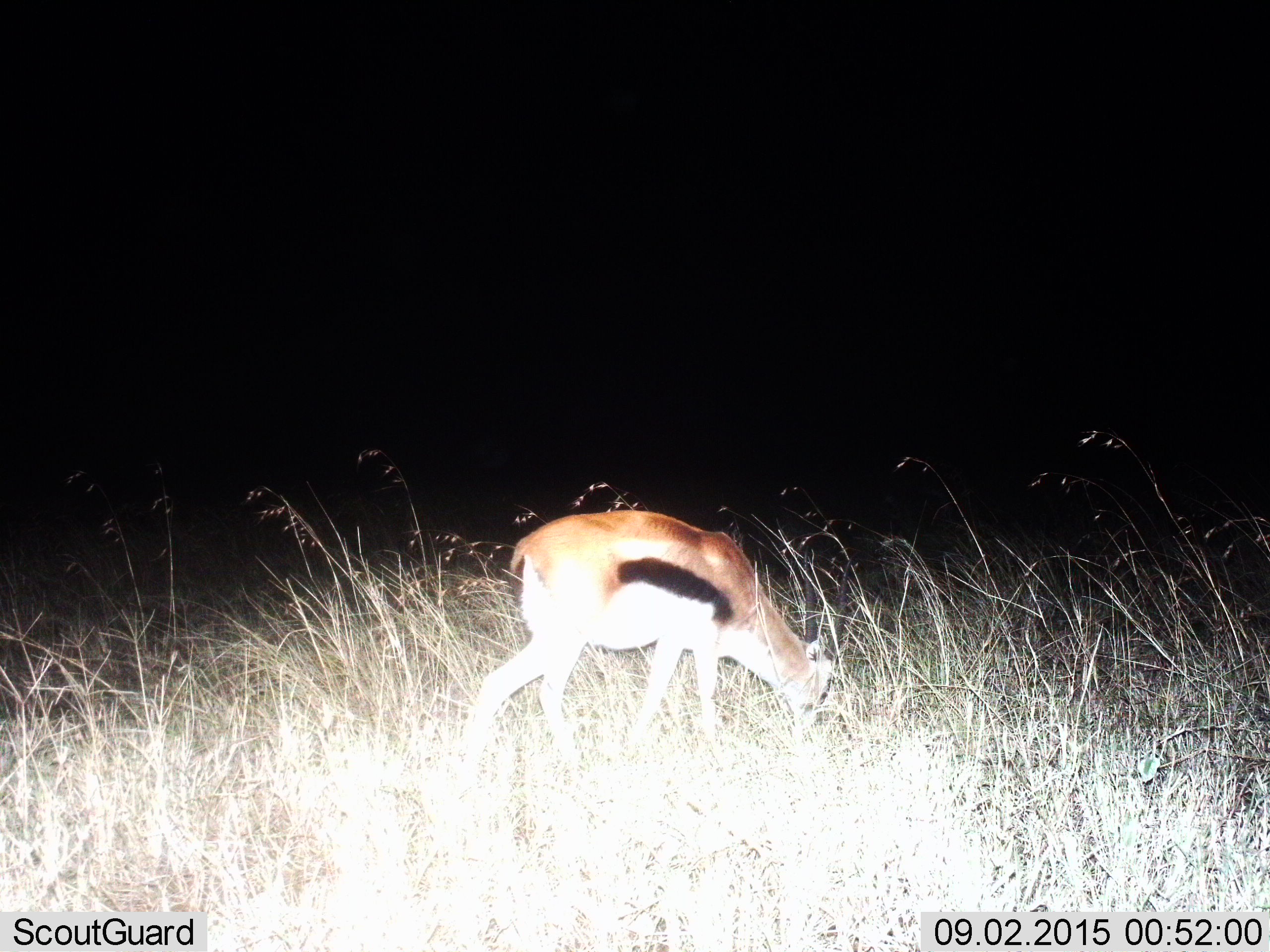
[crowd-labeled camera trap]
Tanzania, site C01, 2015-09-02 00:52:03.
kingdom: Animalia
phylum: Chordata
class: Mammalia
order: Artiodactyla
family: Bovidae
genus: Eudorcas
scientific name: Eudorcas thomsonii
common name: thomson's gazelle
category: gazellethomsons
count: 1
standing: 15%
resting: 0%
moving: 15%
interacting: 0%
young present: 0%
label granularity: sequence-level